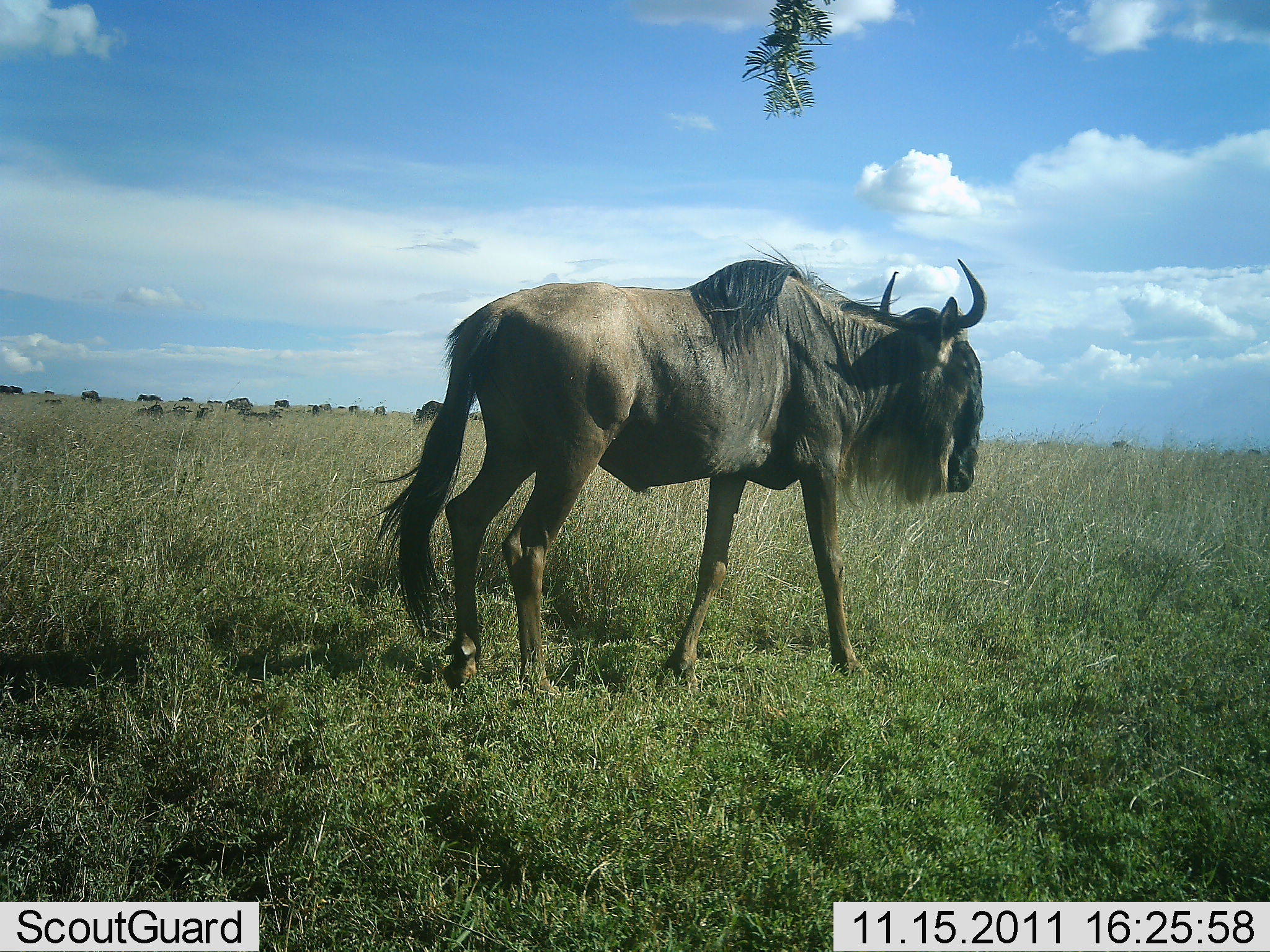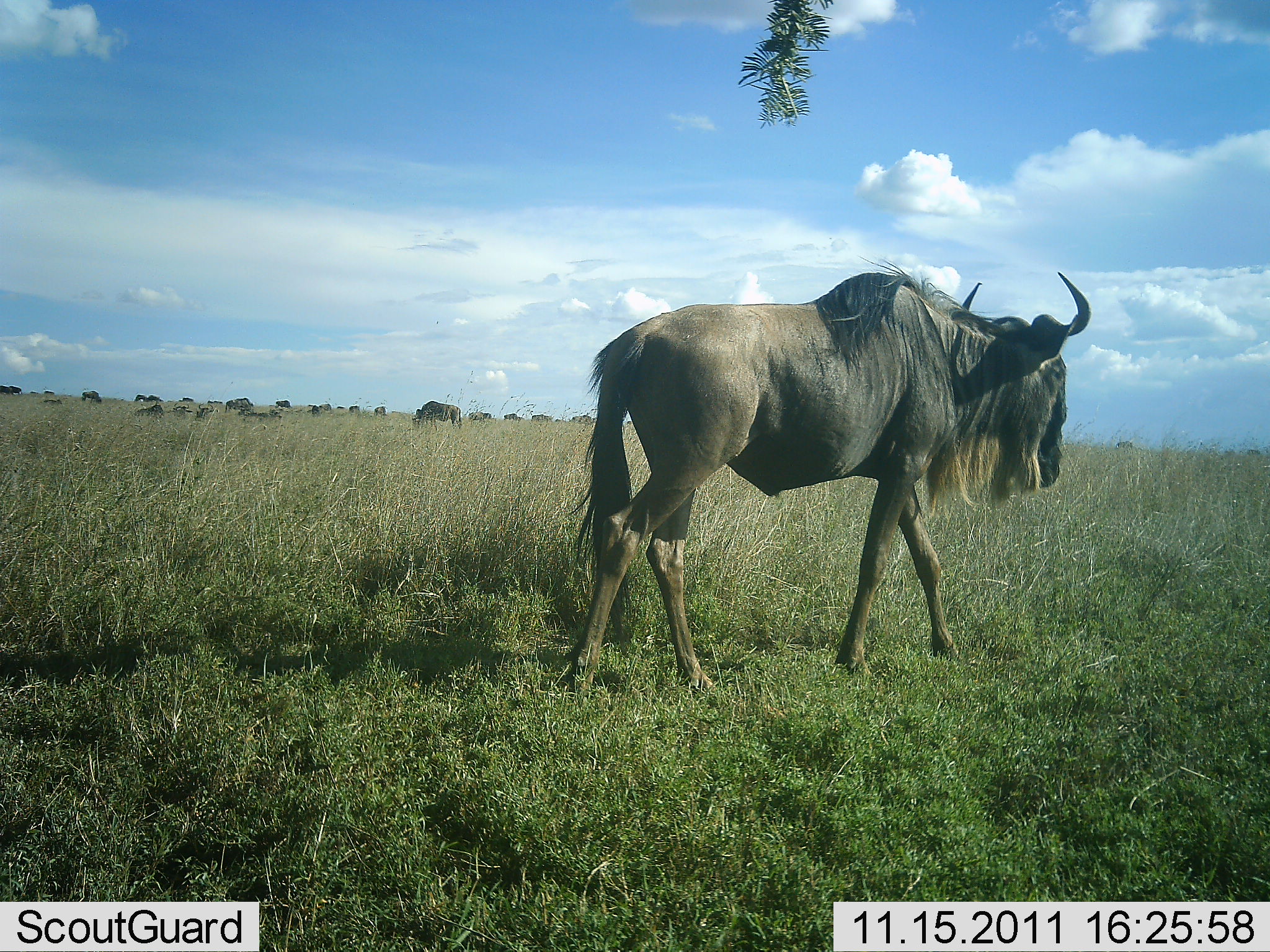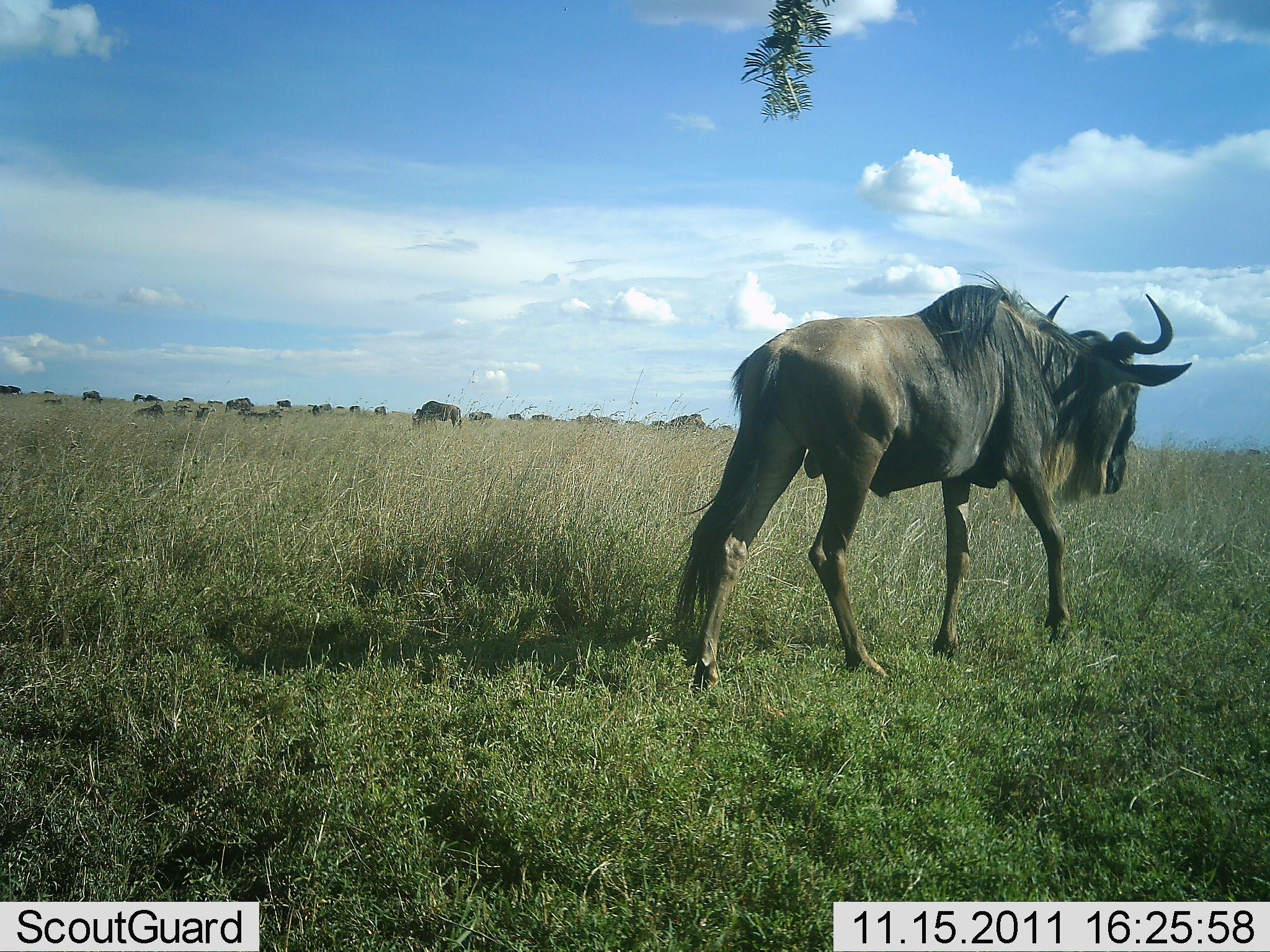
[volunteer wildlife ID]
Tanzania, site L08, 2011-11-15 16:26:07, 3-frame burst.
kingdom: Animalia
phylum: Chordata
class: Mammalia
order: Artiodactyla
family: Bovidae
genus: Connochaetes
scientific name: Connochaetes taurinus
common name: blue wildebeest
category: wildebeest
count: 1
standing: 27%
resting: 0%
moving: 100%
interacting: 0%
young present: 0%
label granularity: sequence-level